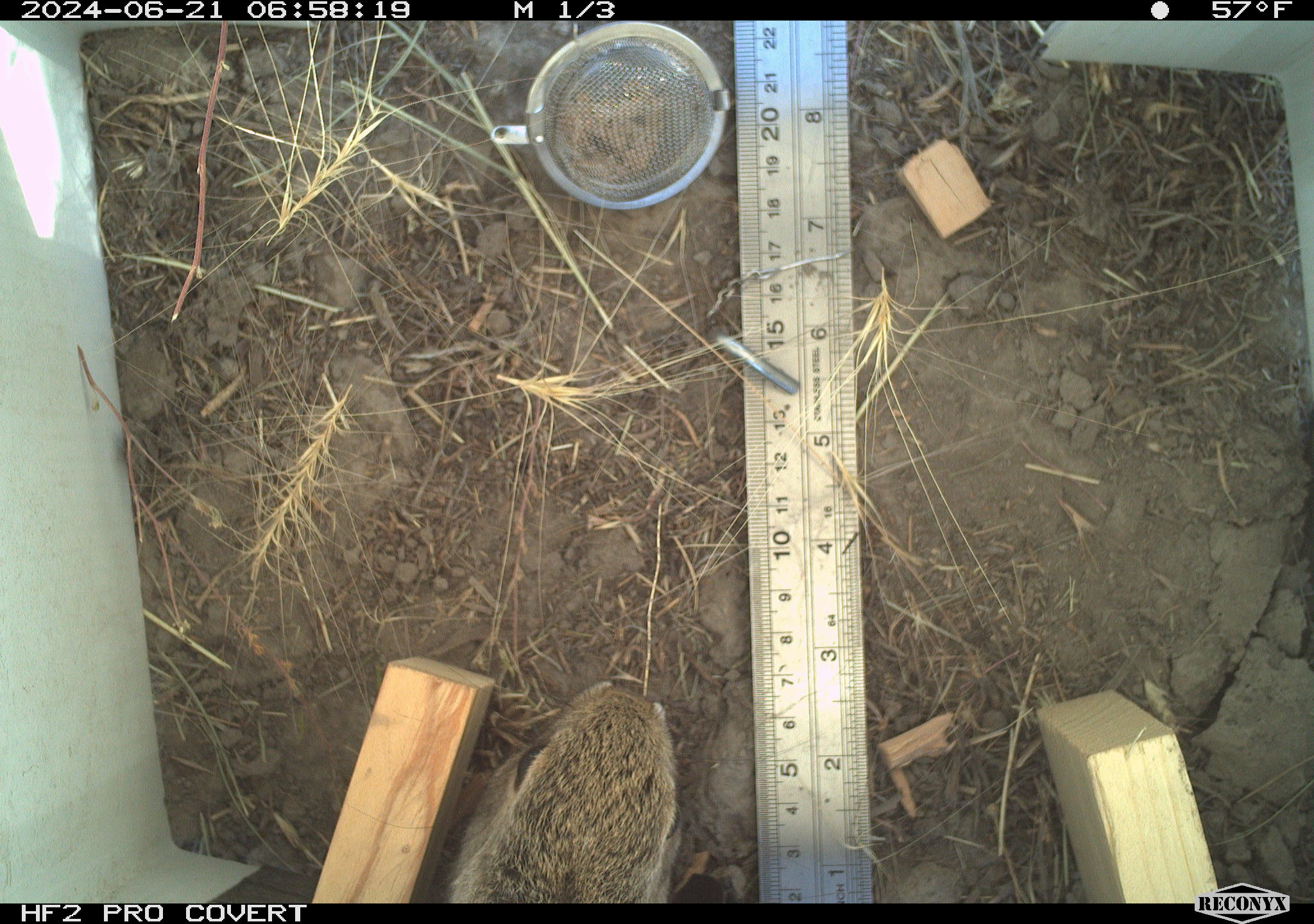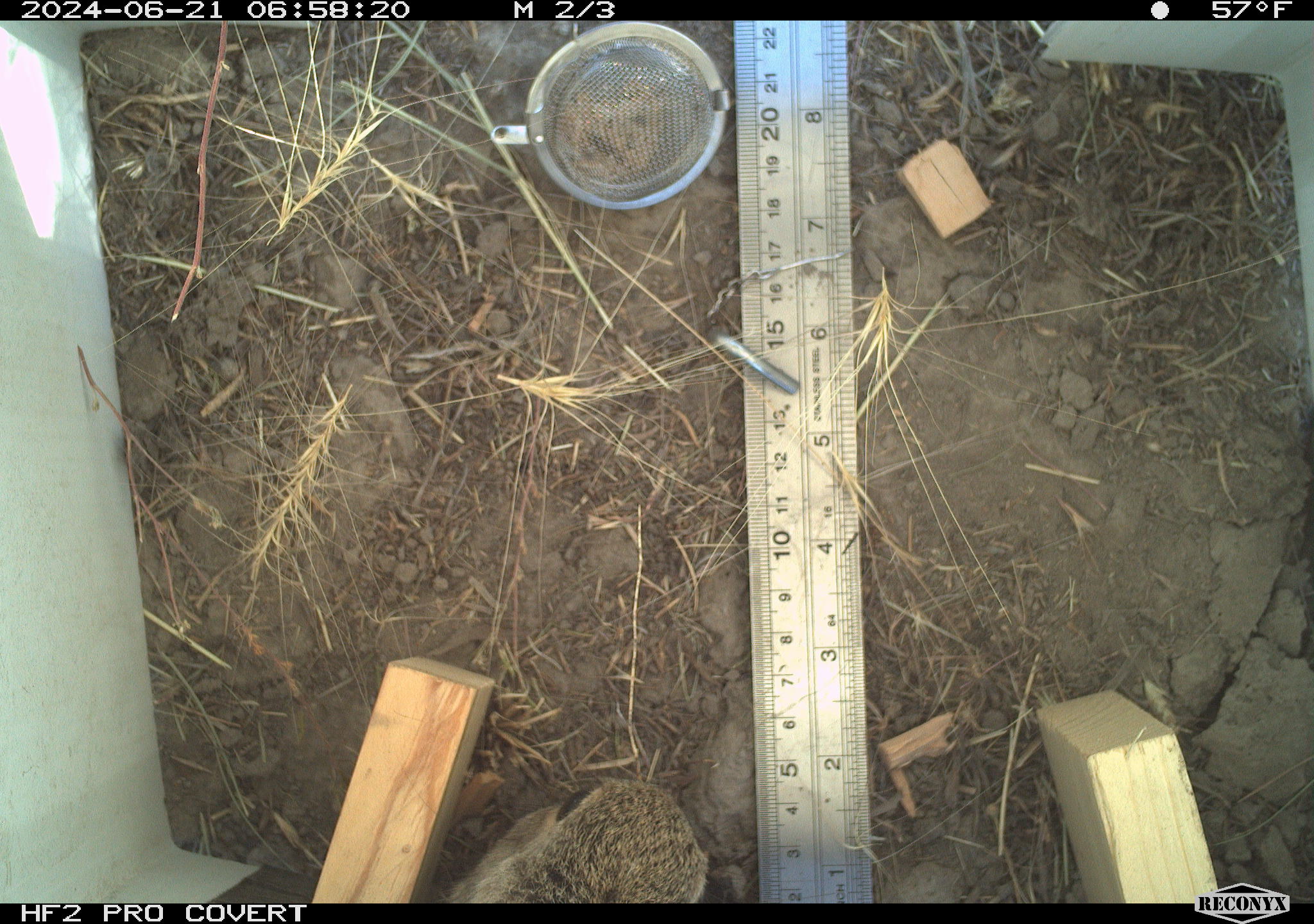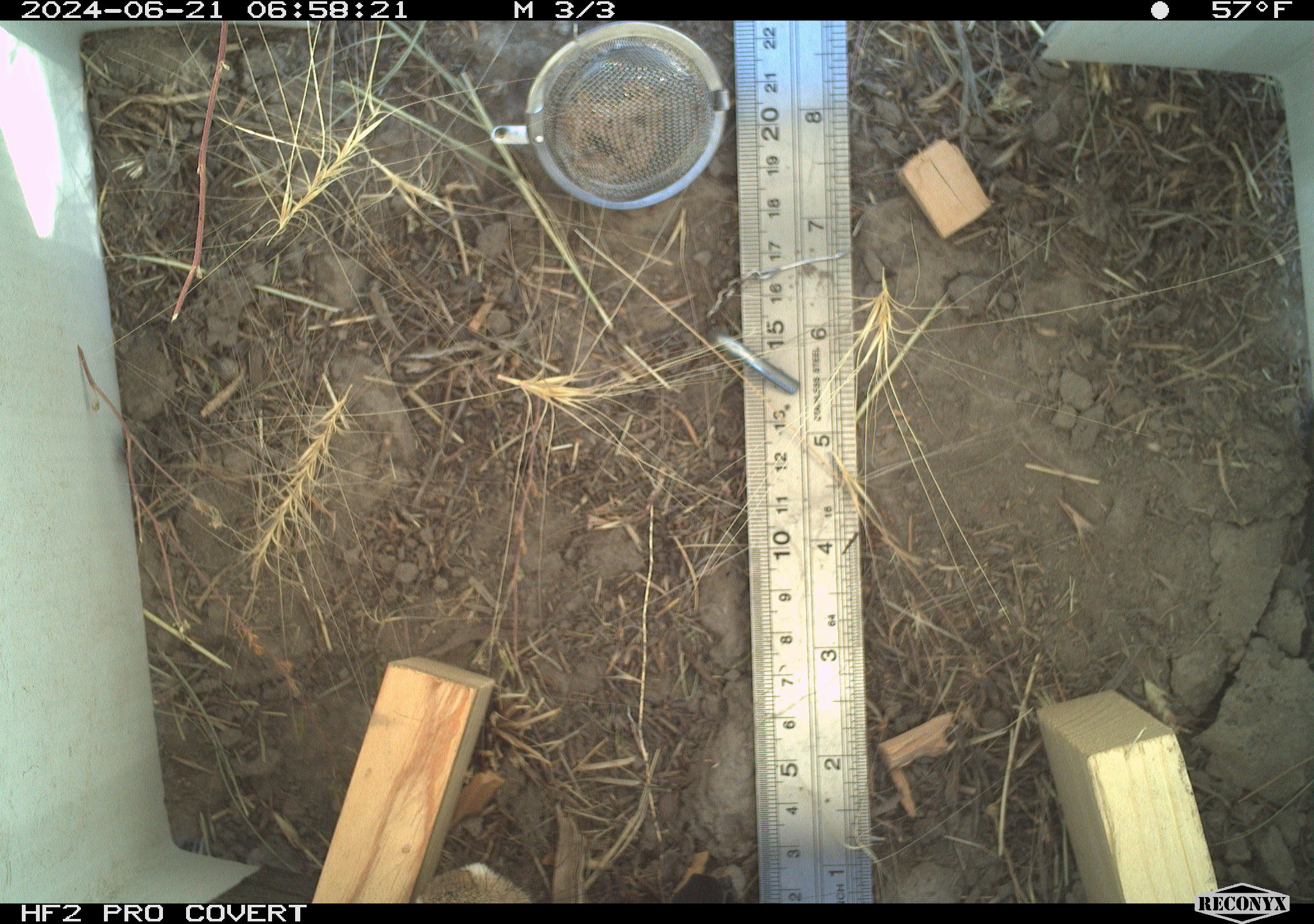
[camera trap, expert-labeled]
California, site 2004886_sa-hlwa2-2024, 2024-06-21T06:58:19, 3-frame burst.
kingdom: Animalia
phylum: Chordata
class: Mammalia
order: Lagomorpha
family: Leporidae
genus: Sylvilagus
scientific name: Sylvilagus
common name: cottontail rabbits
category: sylvilagus species